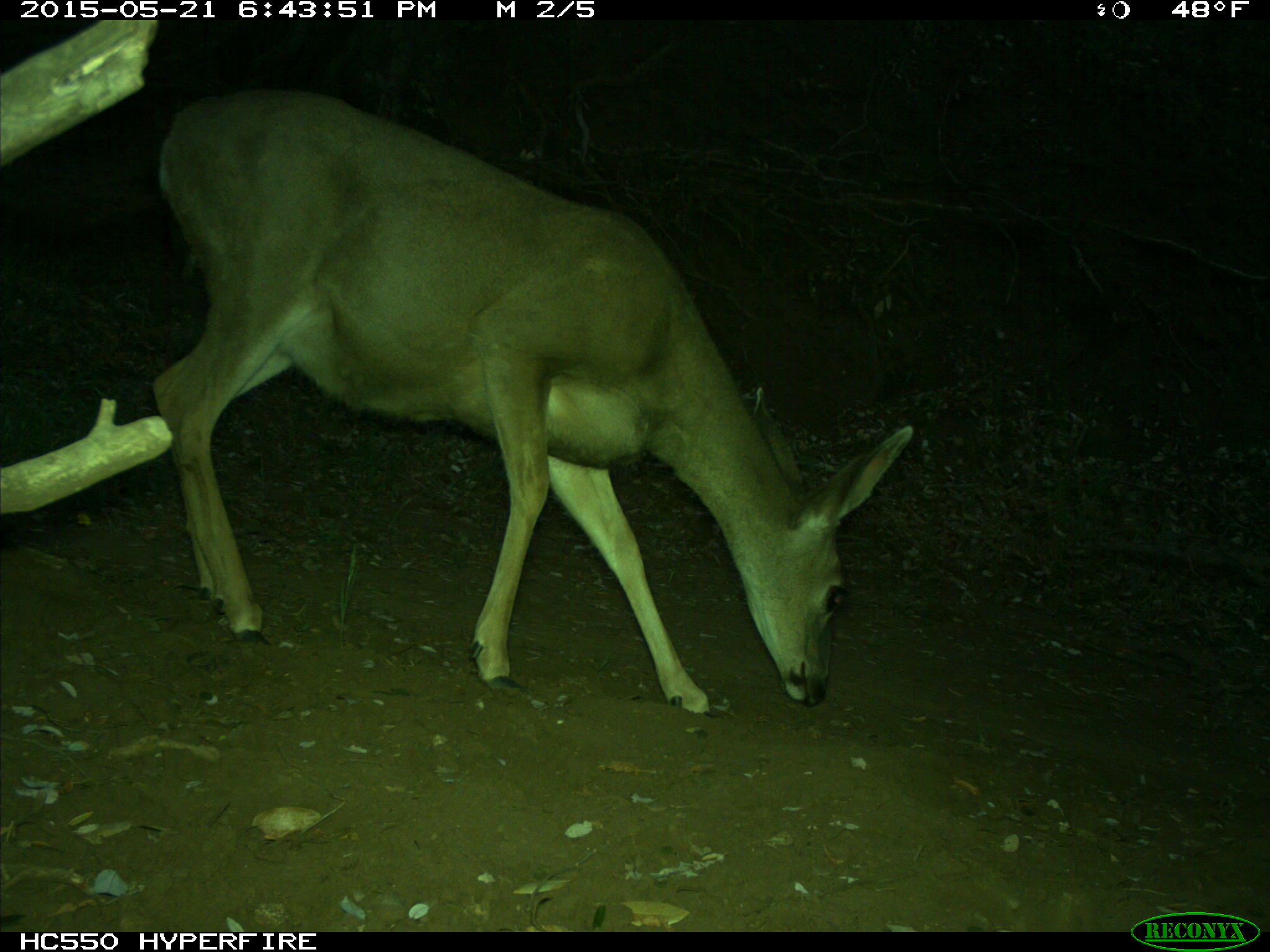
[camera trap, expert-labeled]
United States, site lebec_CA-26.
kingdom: Animalia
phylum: Chordata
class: Mammalia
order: Artiodactyla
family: Cervidae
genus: Odocoileus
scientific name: Odocoileus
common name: deer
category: unidentified deer